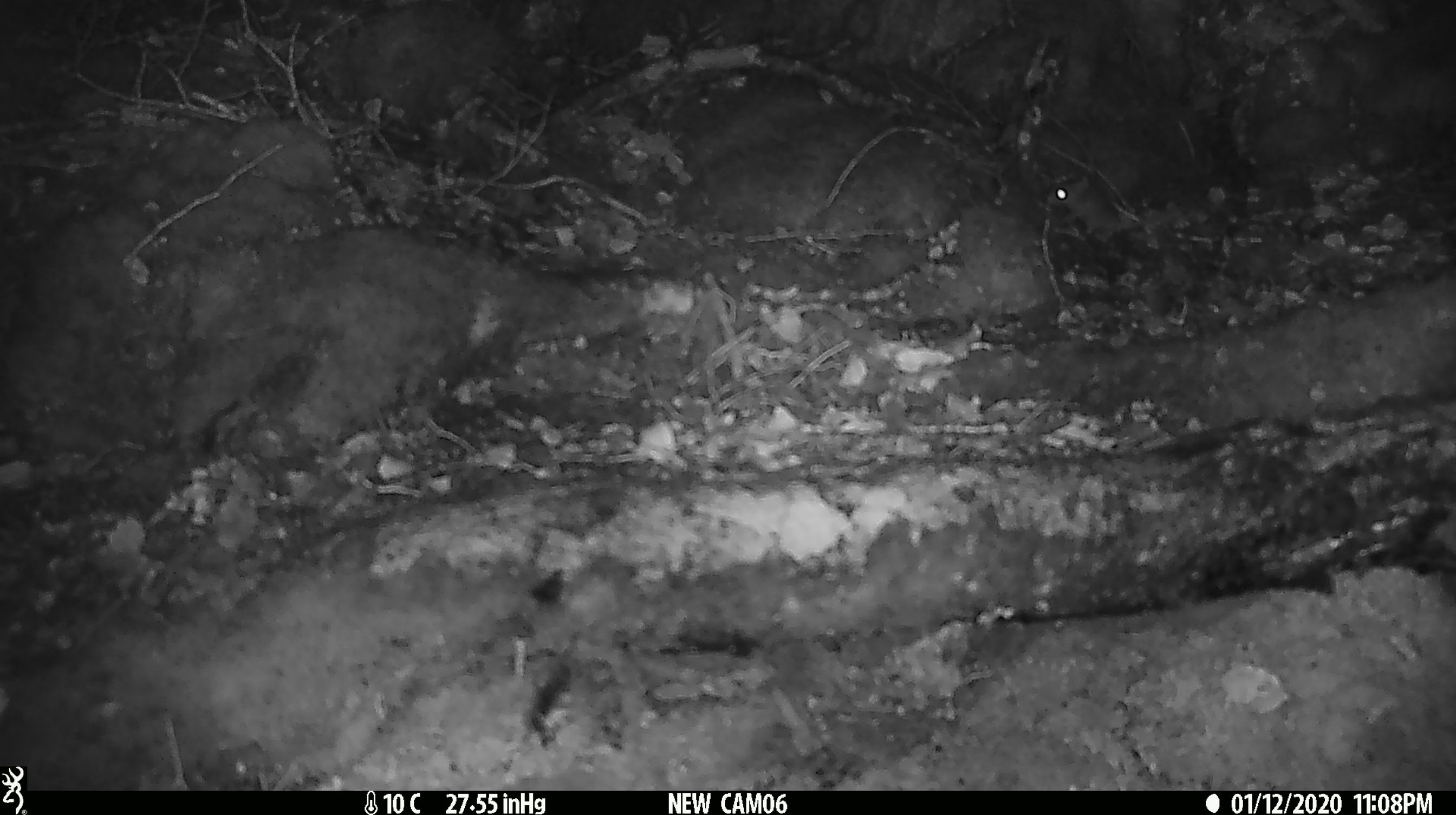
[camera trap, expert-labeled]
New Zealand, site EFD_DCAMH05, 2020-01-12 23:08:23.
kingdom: Animalia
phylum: Chordata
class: Mammalia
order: Rodentia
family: Muridae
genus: Mus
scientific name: Mus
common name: mouse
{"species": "mouse (Mus)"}